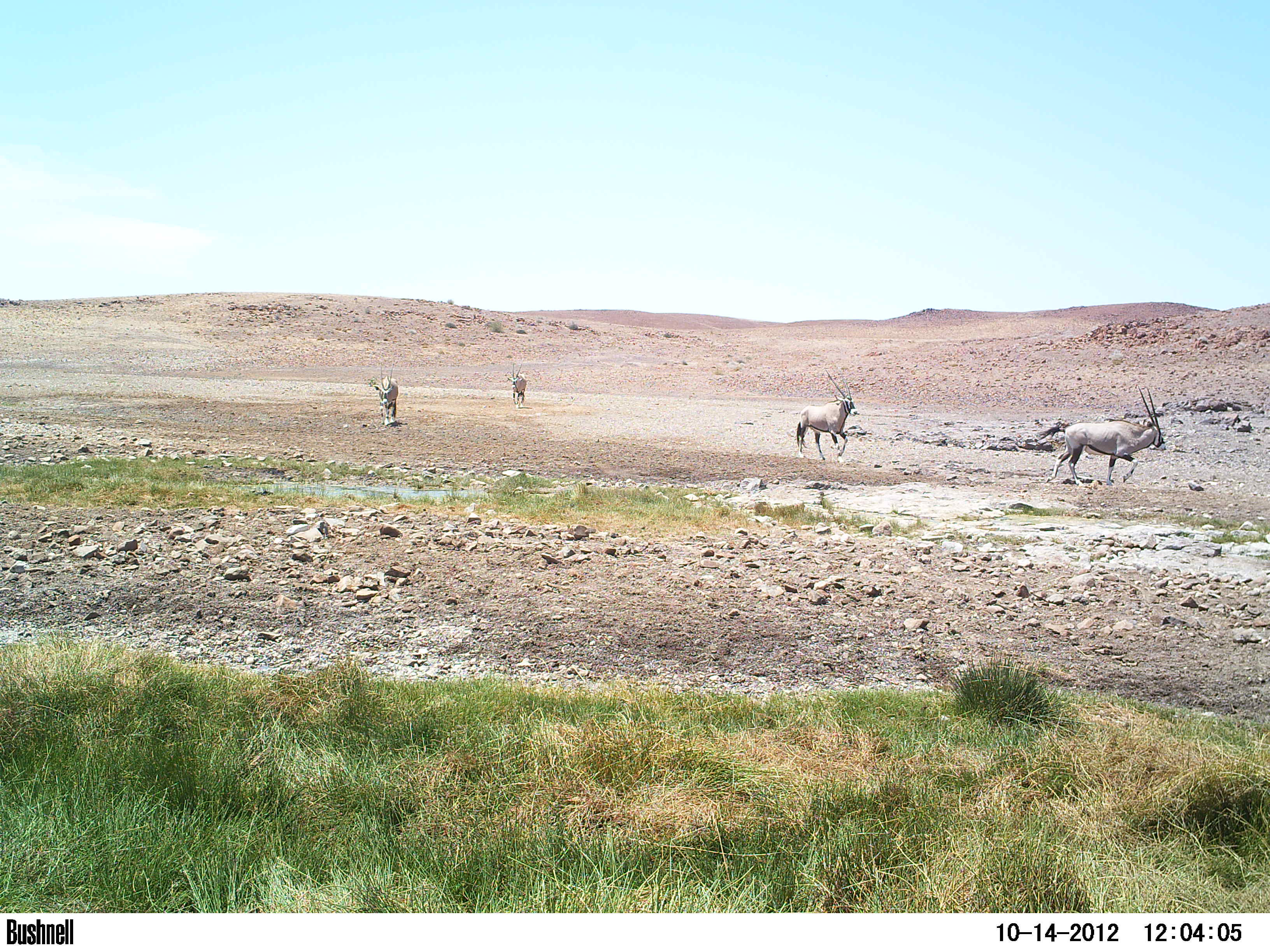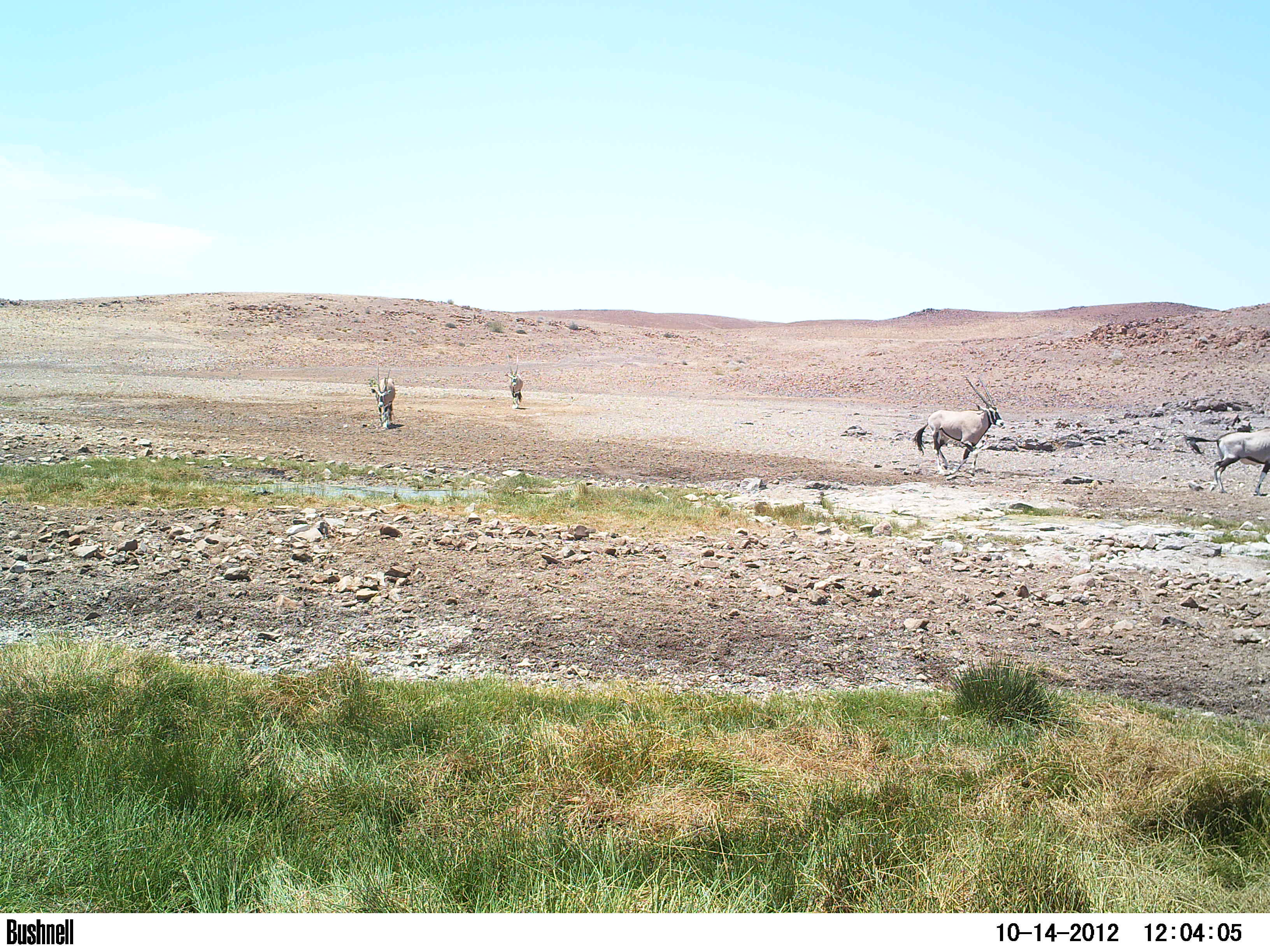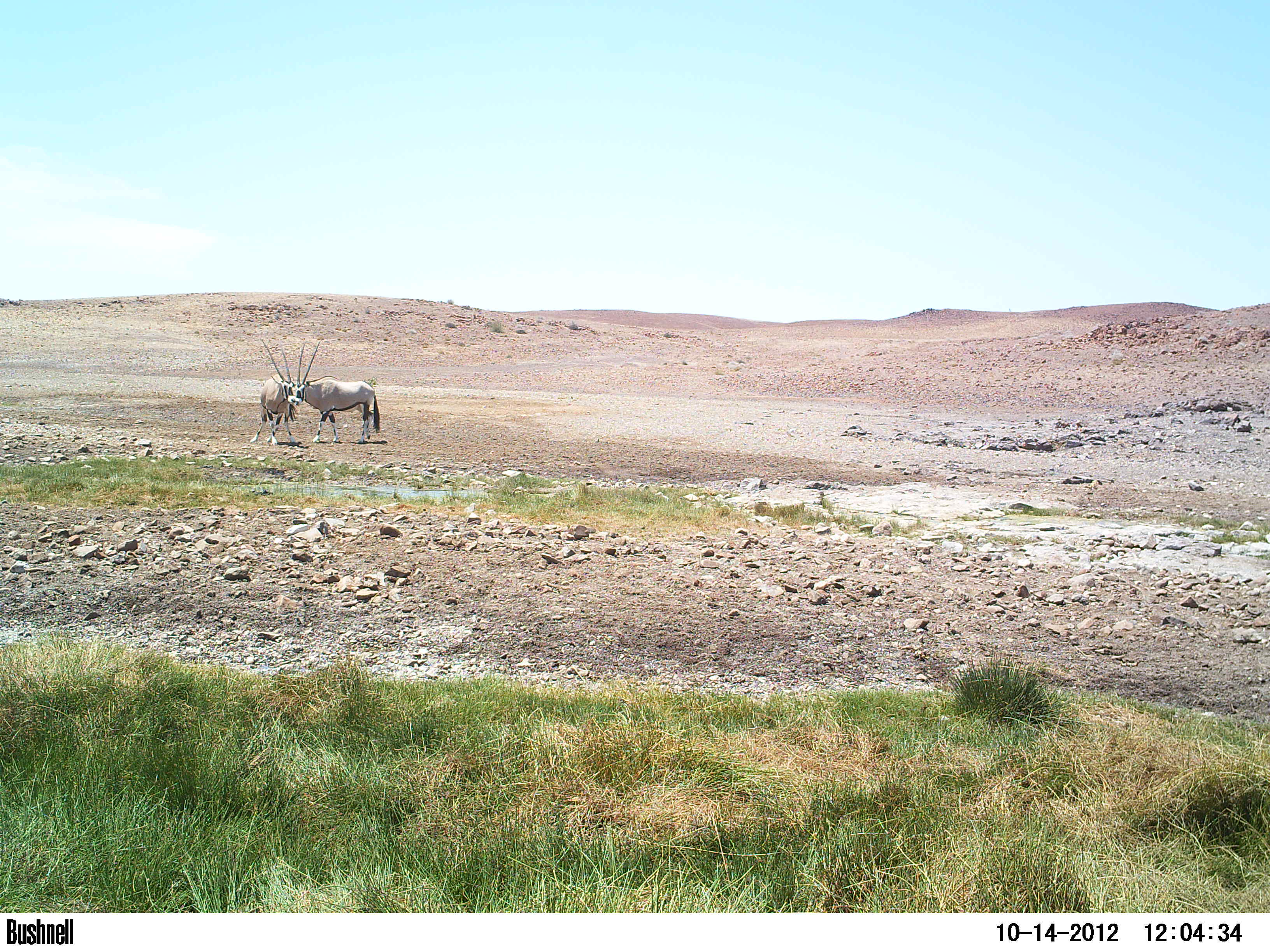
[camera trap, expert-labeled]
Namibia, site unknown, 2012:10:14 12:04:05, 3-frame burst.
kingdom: Animalia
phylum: Chordata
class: Mammalia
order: Artiodactyla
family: Bovidae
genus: Oryx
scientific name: Oryx gazella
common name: gemsbok